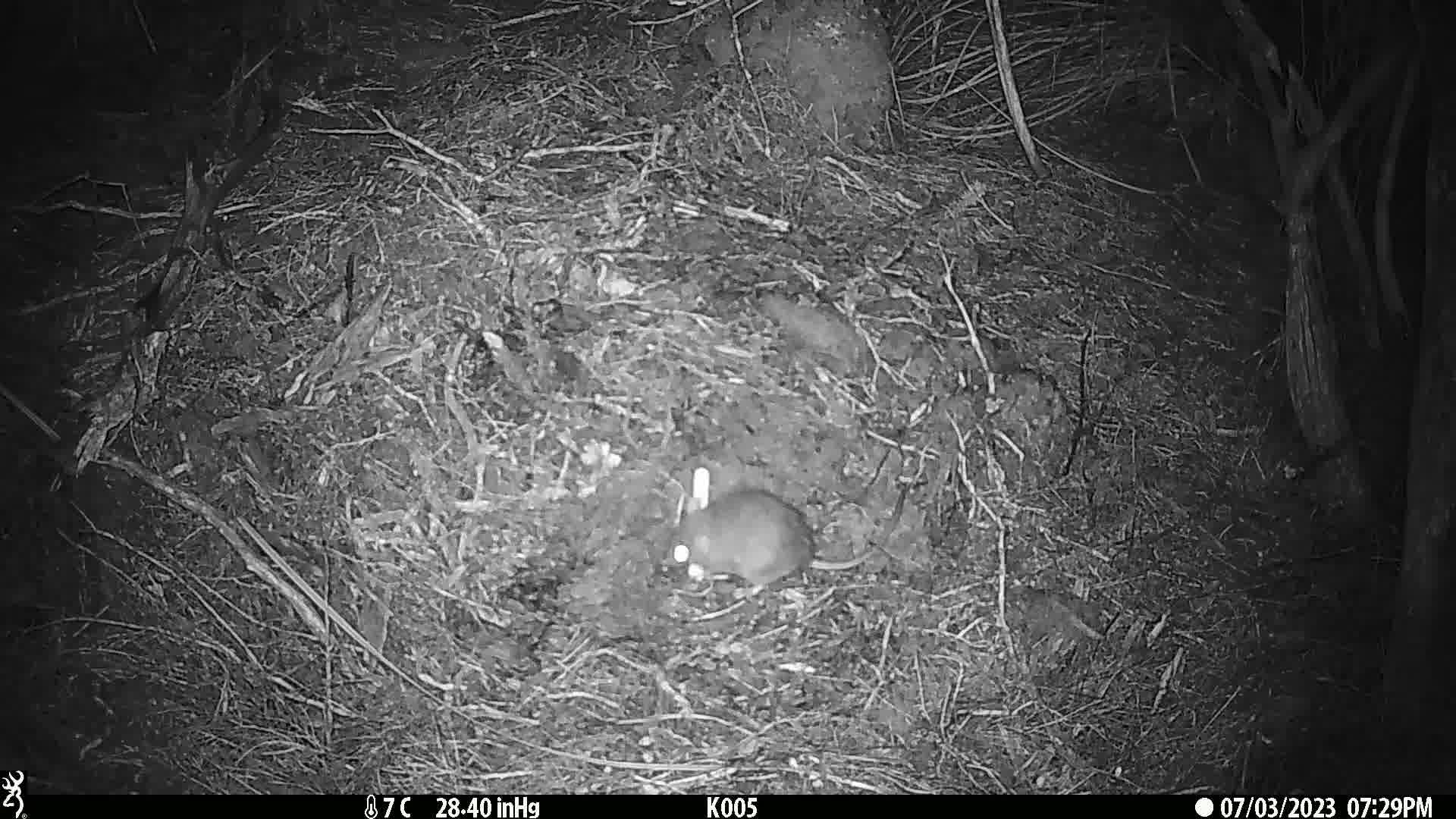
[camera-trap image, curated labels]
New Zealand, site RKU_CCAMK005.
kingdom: Animalia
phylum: Chordata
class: Mammalia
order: Rodentia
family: Muridae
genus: Rattus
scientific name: Rattus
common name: rat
Rat (Rattus).